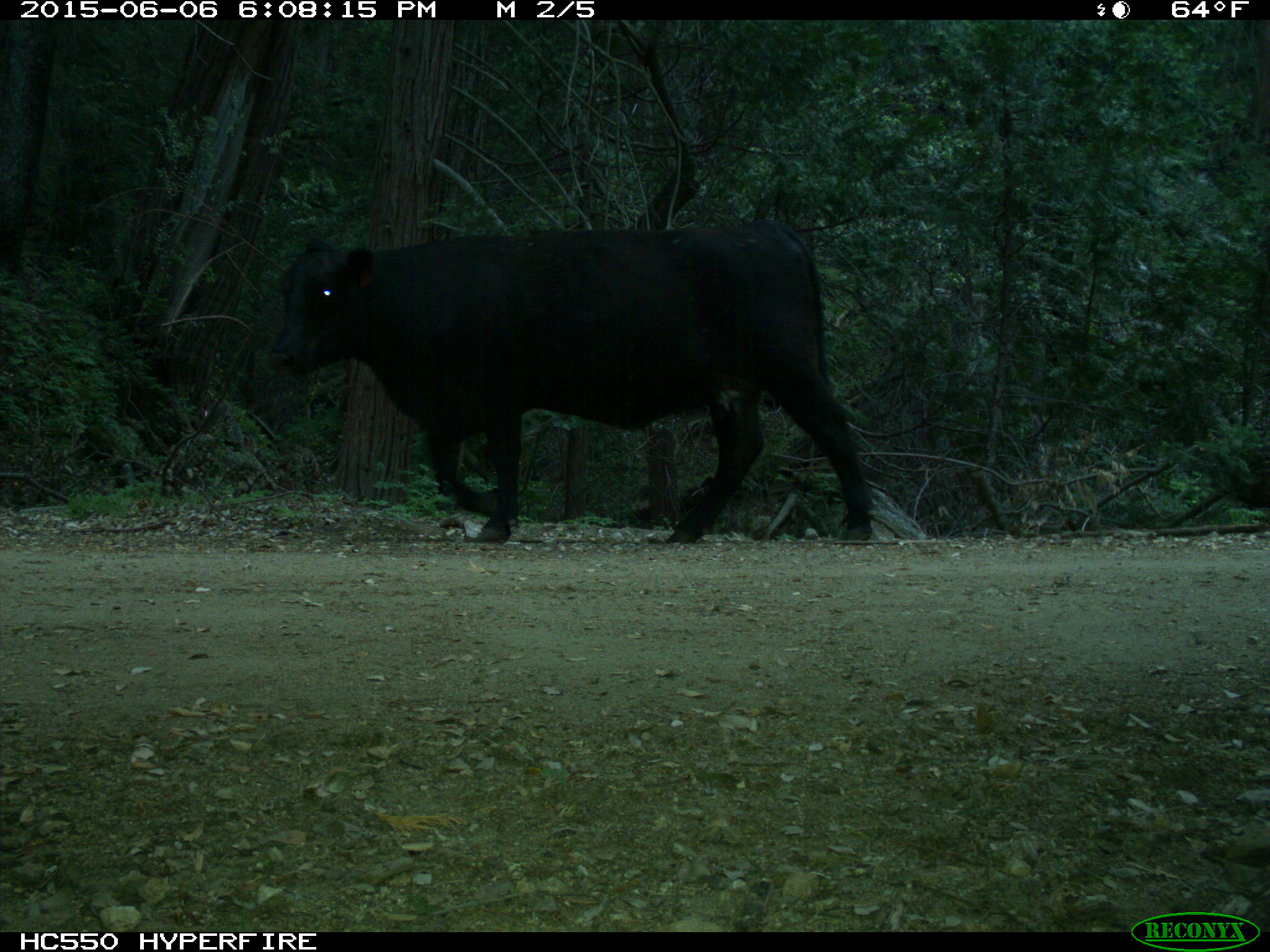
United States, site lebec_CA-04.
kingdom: Animalia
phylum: Chordata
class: Mammalia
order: Artiodactyla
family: Bovidae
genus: Bos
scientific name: Bos taurus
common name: domestic cow